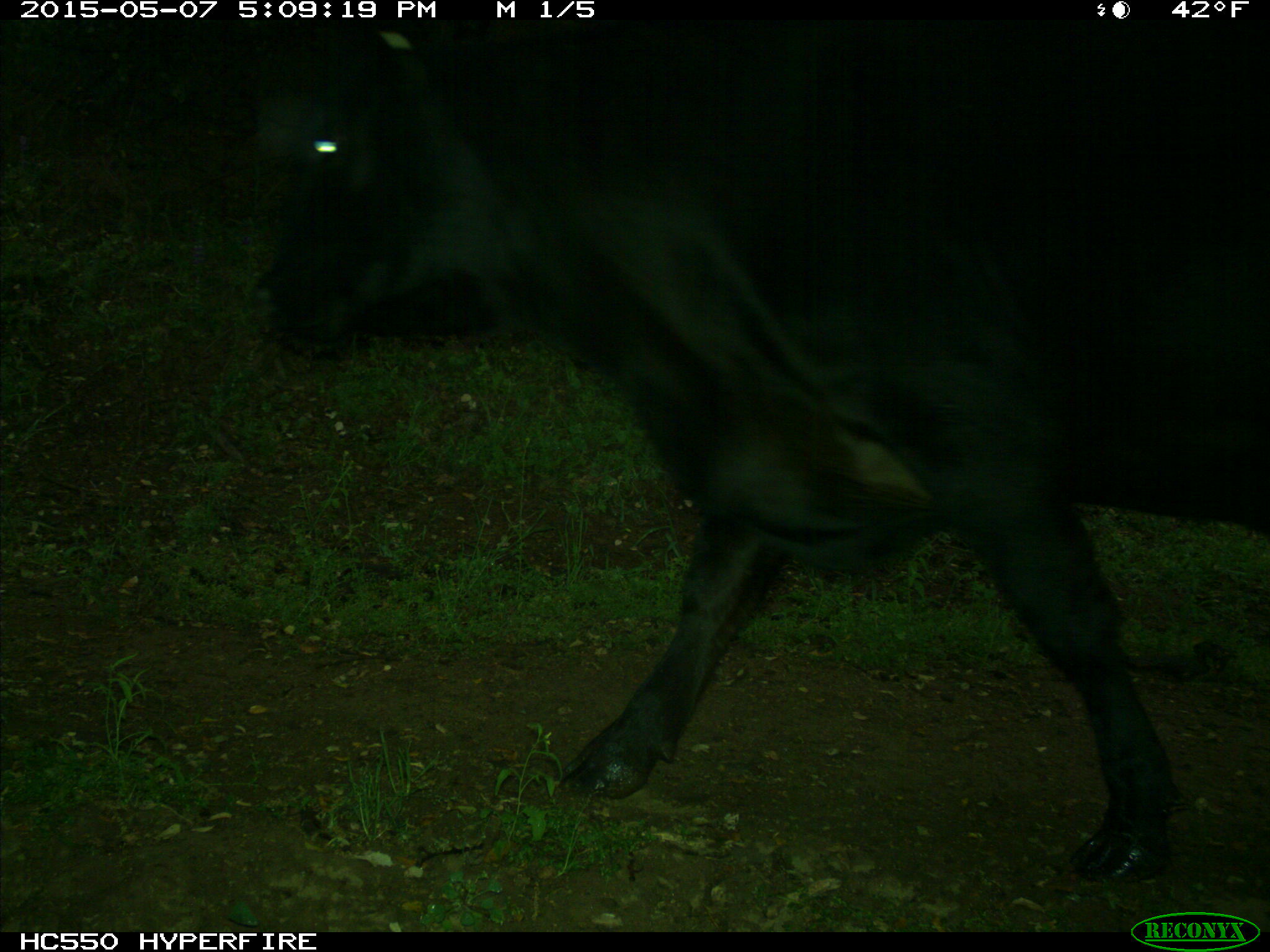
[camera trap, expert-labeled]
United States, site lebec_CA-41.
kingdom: Animalia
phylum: Chordata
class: Mammalia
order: Artiodactyla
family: Bovidae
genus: Bos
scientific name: Bos taurus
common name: domestic cow